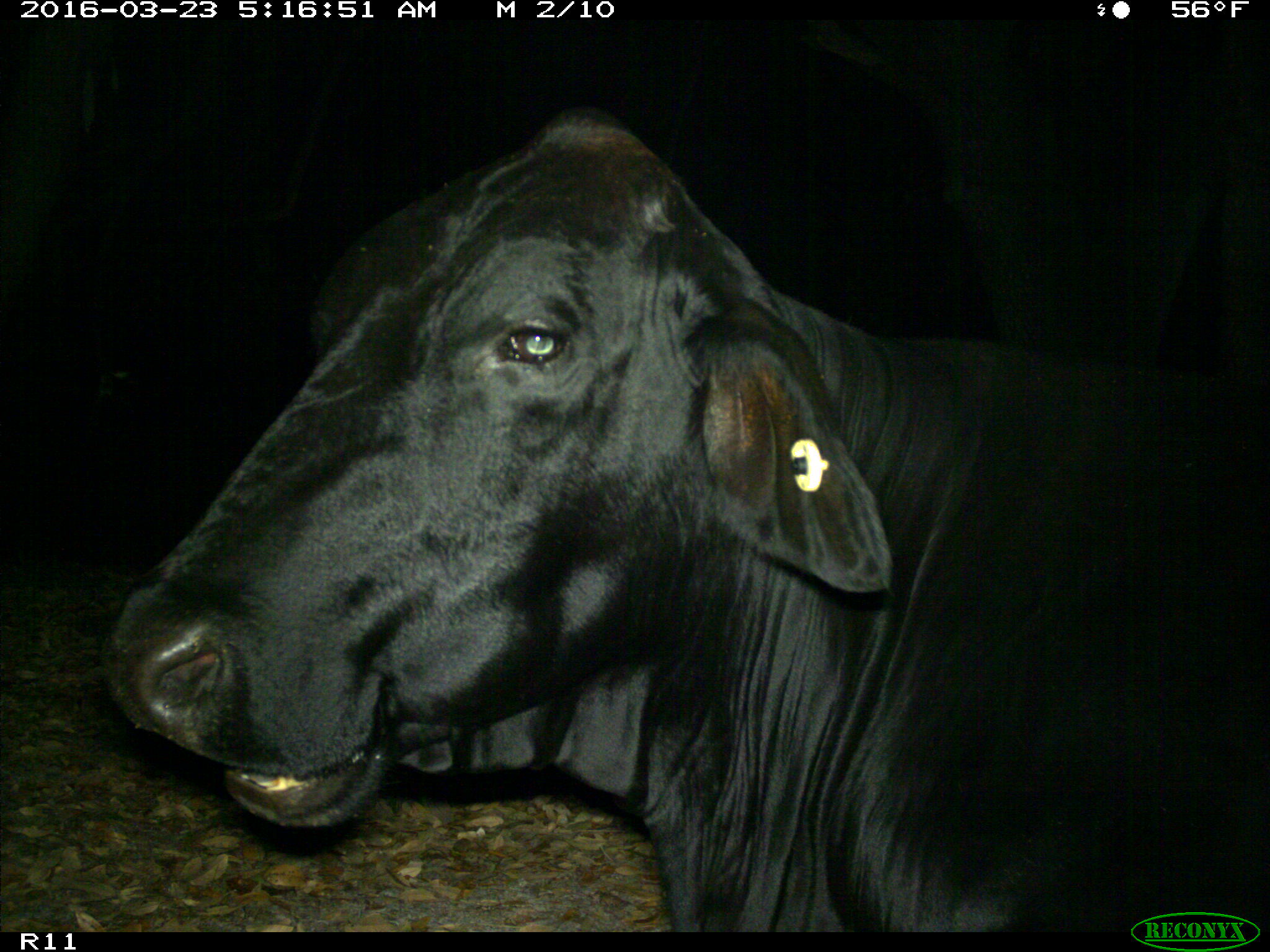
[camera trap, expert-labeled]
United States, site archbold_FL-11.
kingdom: Animalia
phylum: Chordata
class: Mammalia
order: Artiodactyla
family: Bovidae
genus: Bos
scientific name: Bos taurus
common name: domestic cow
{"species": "Bos taurus (domestic cow)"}